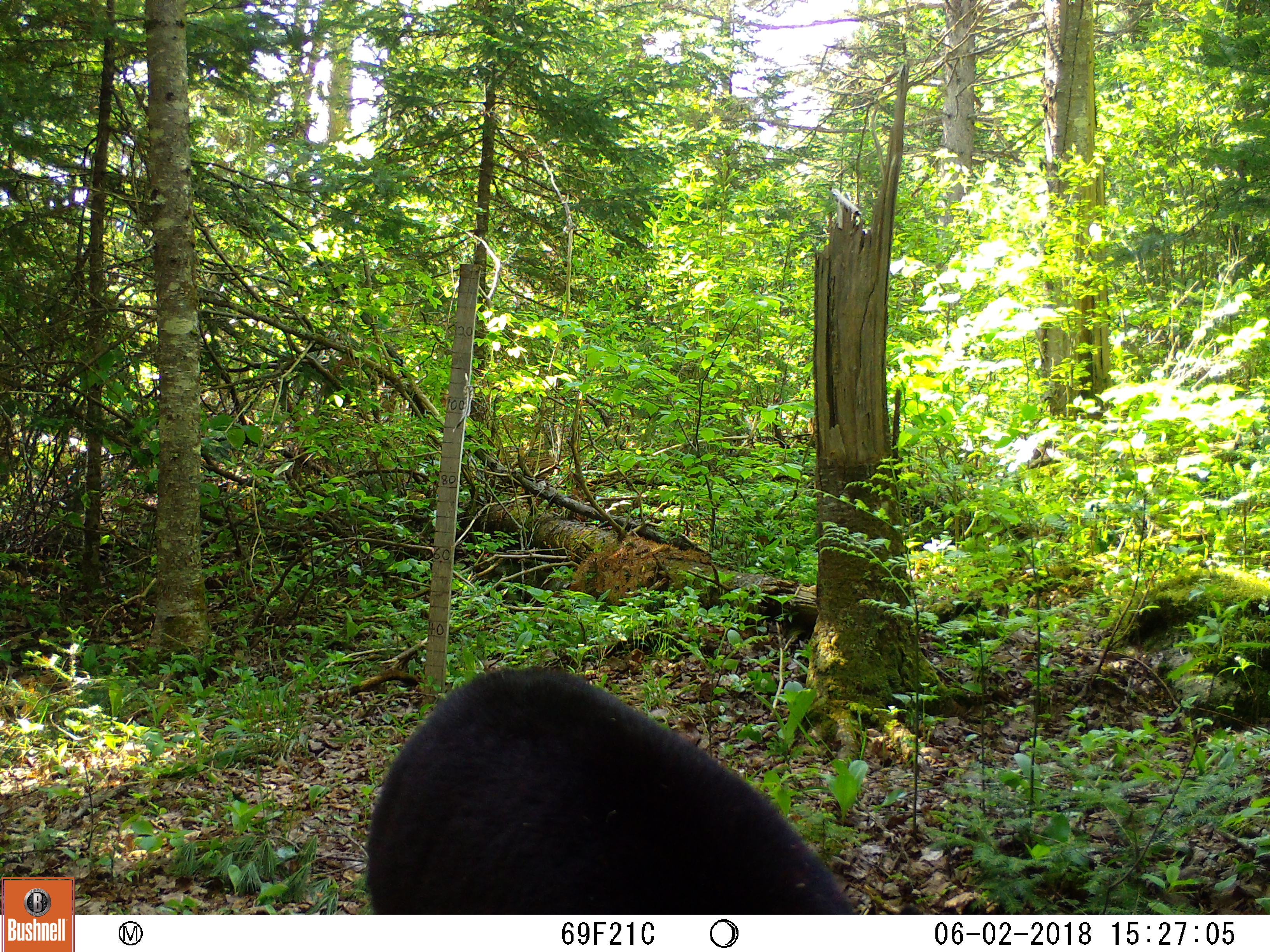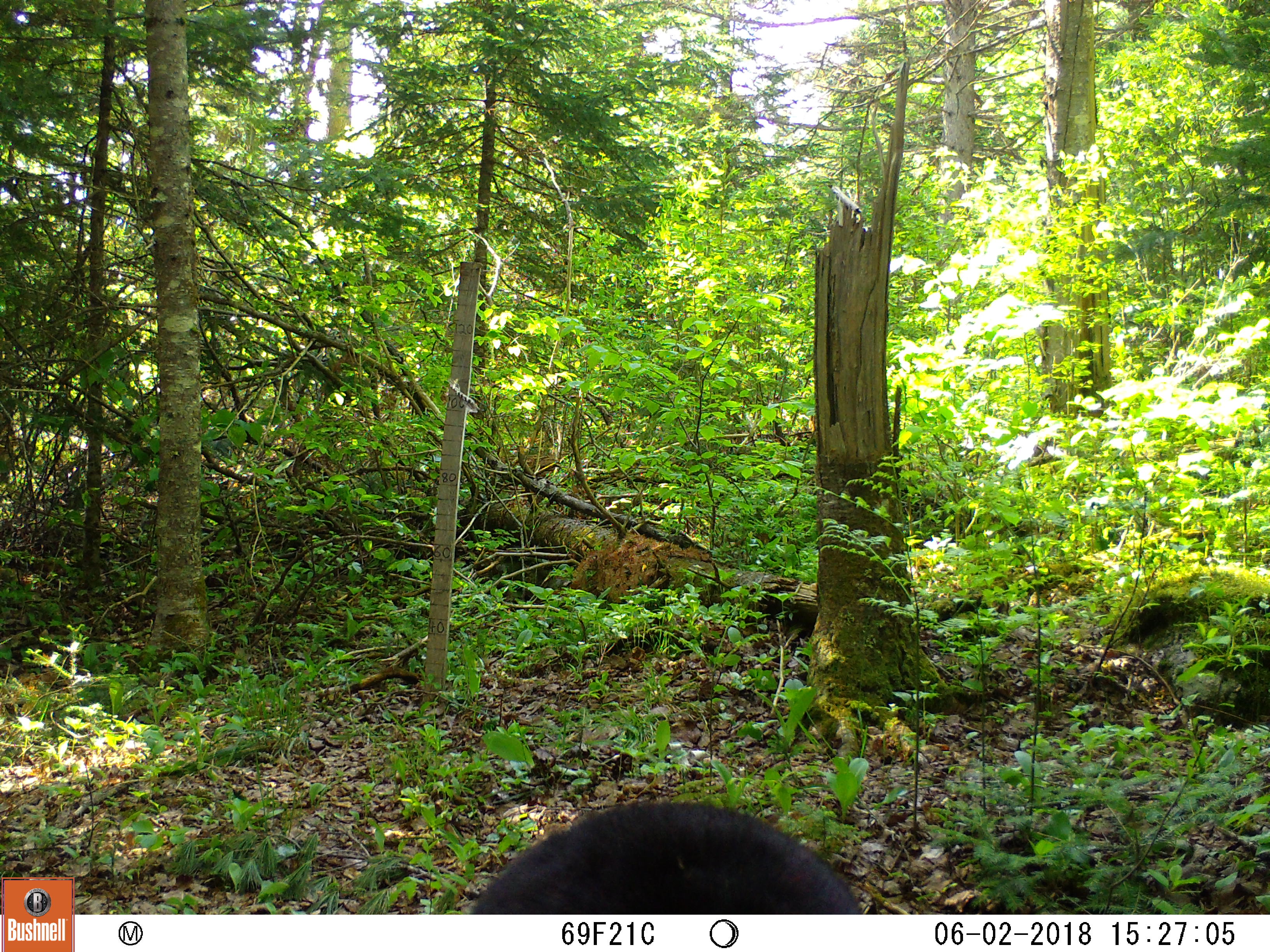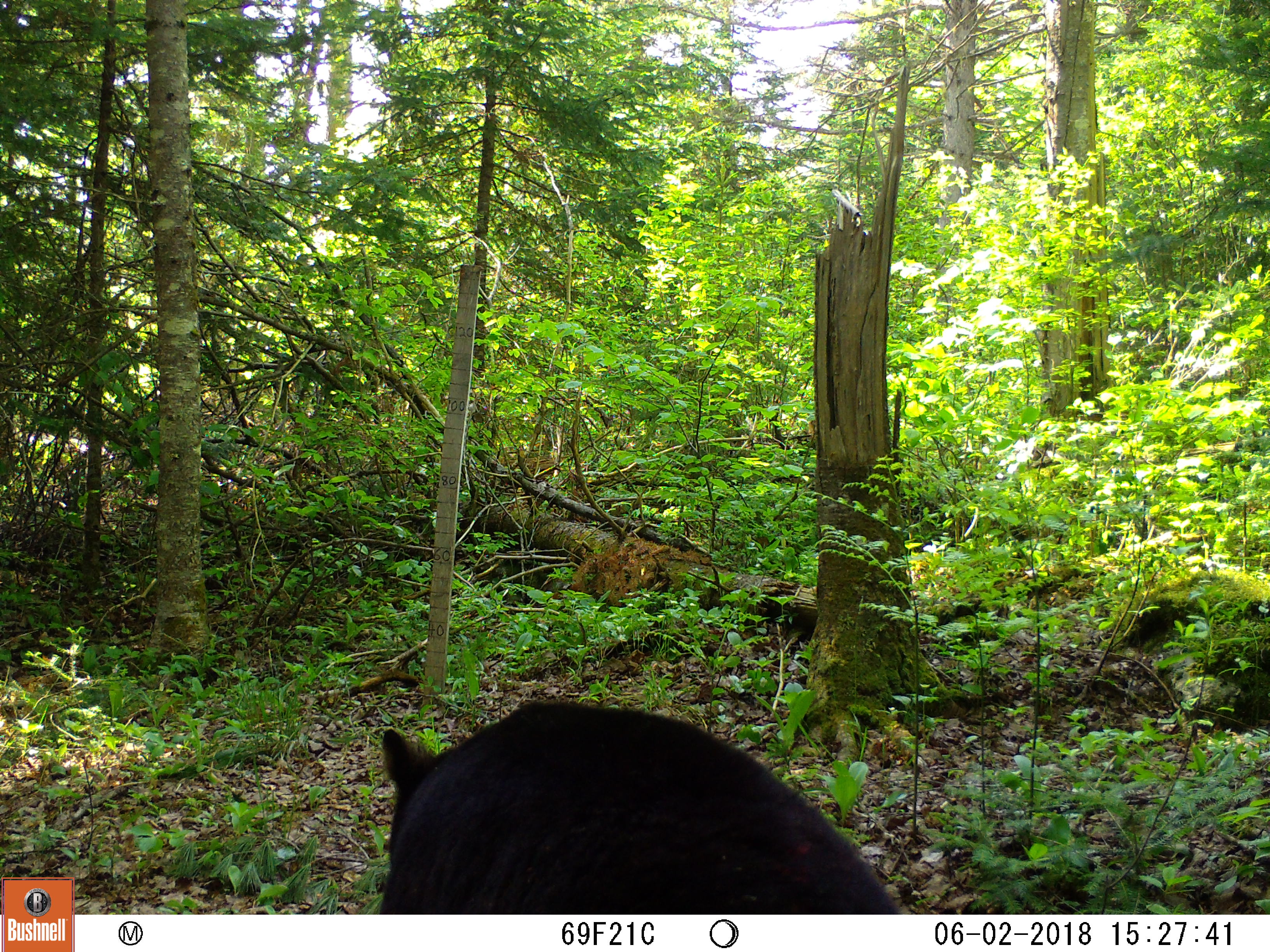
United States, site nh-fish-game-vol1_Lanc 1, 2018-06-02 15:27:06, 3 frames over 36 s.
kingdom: Animalia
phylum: Chordata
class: Mammalia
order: Carnivora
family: Ursidae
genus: Ursus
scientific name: Ursus americanus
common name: black bear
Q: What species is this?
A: Black bear (Ursus americanus).